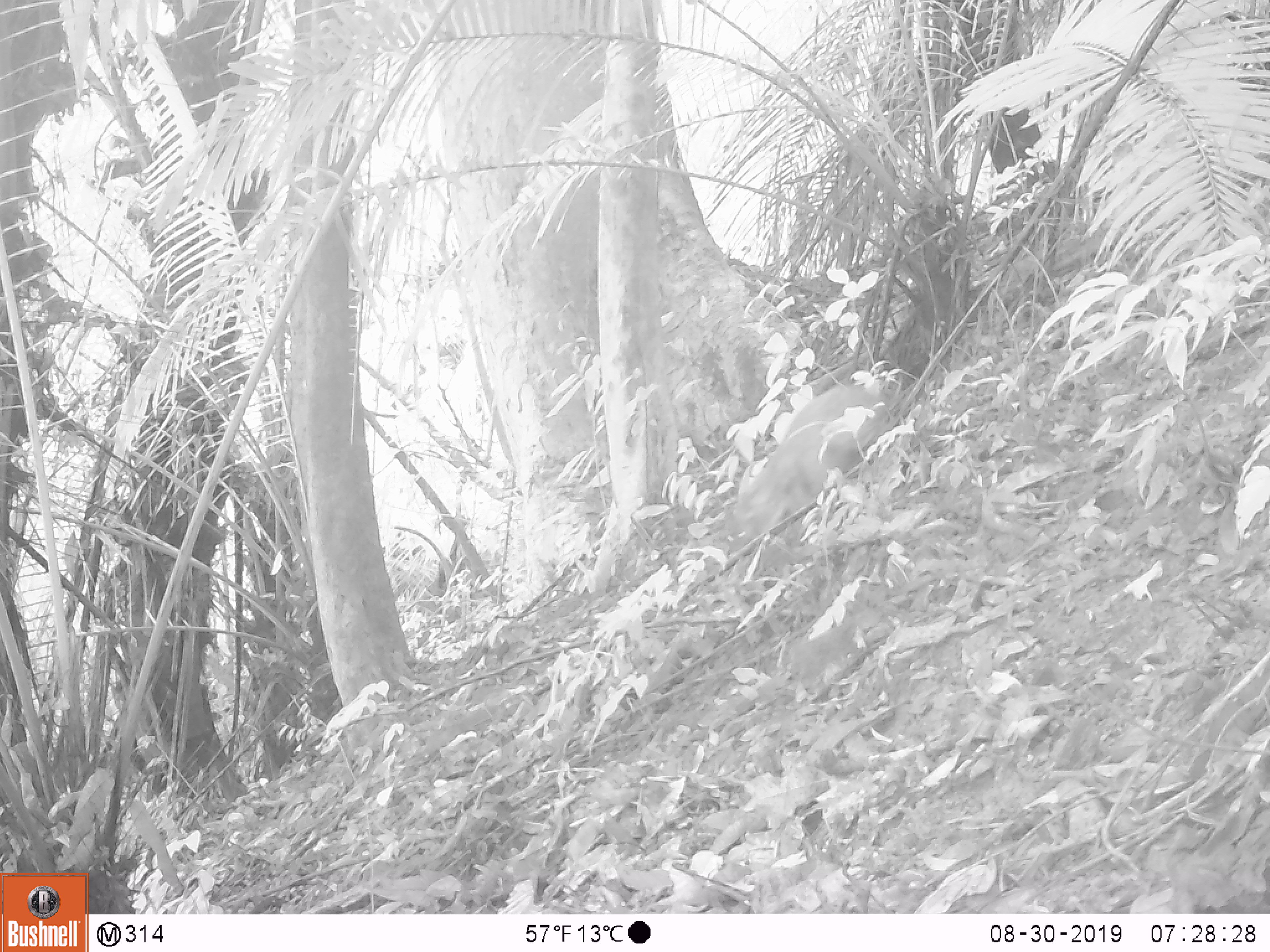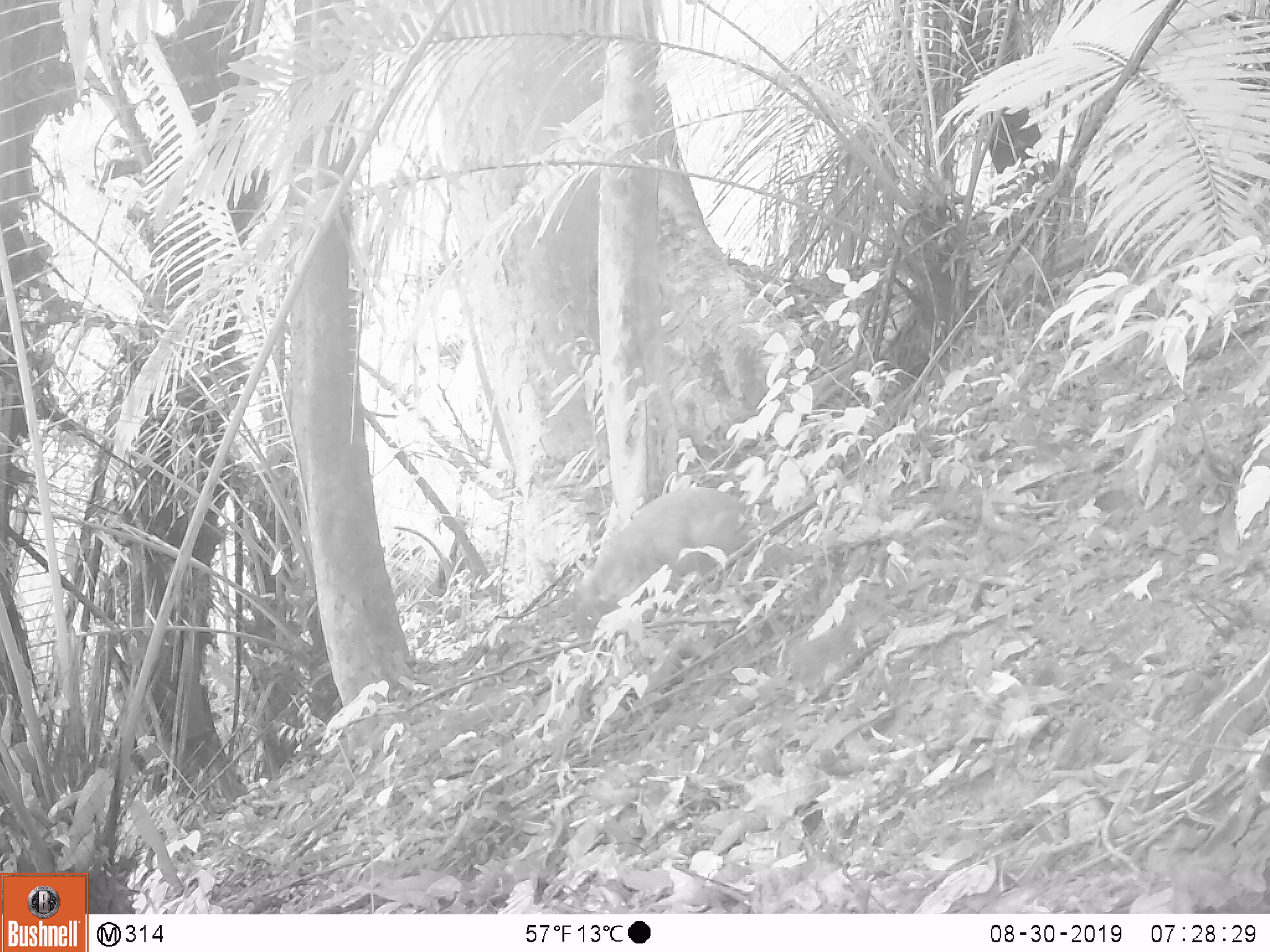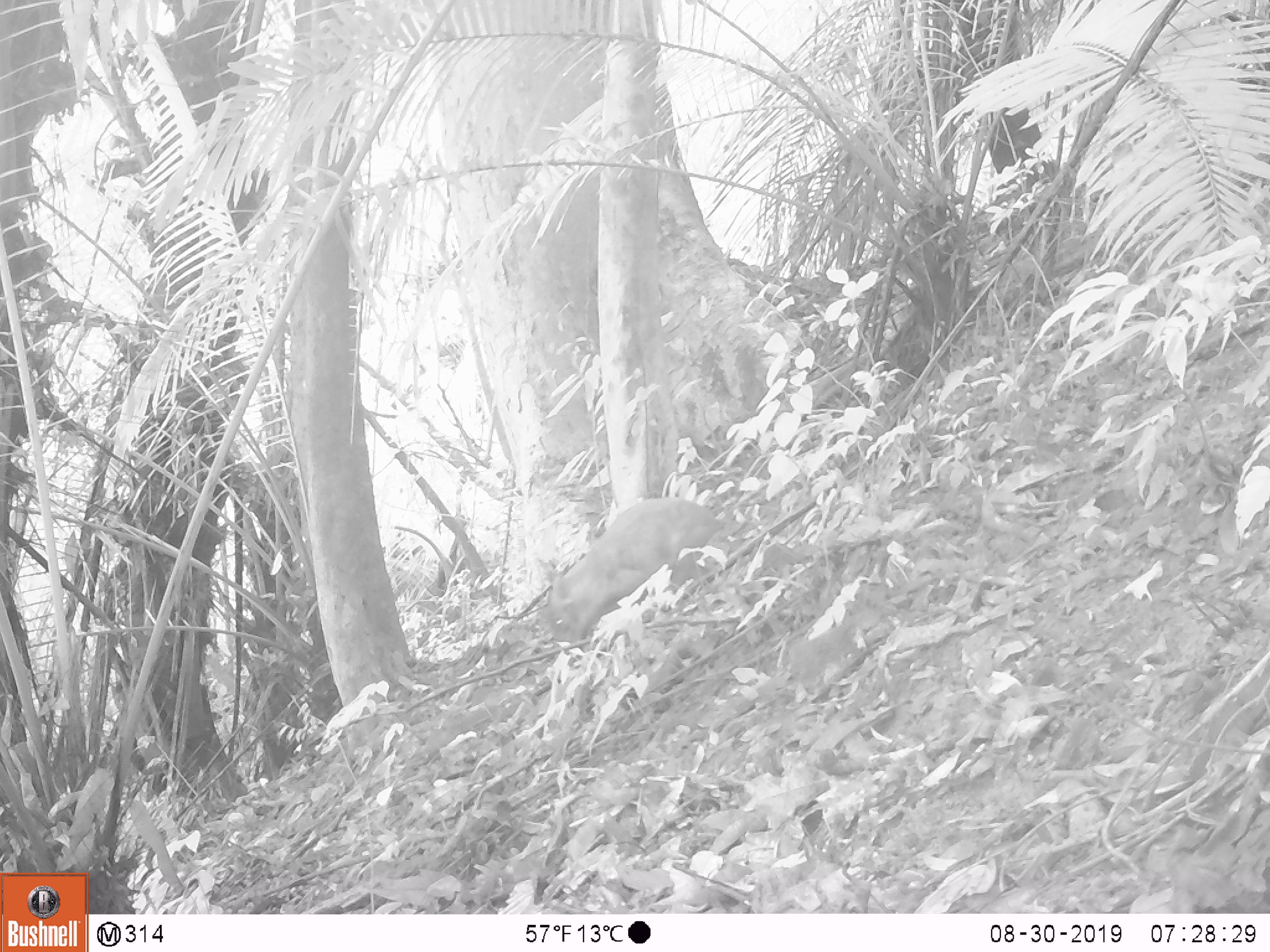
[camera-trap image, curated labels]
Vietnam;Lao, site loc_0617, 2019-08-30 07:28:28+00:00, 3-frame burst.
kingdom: Animalia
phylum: Chordata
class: Mammalia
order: Artiodactyla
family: Suidae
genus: Sus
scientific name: Sus scrofa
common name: eurasian wild pig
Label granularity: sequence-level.